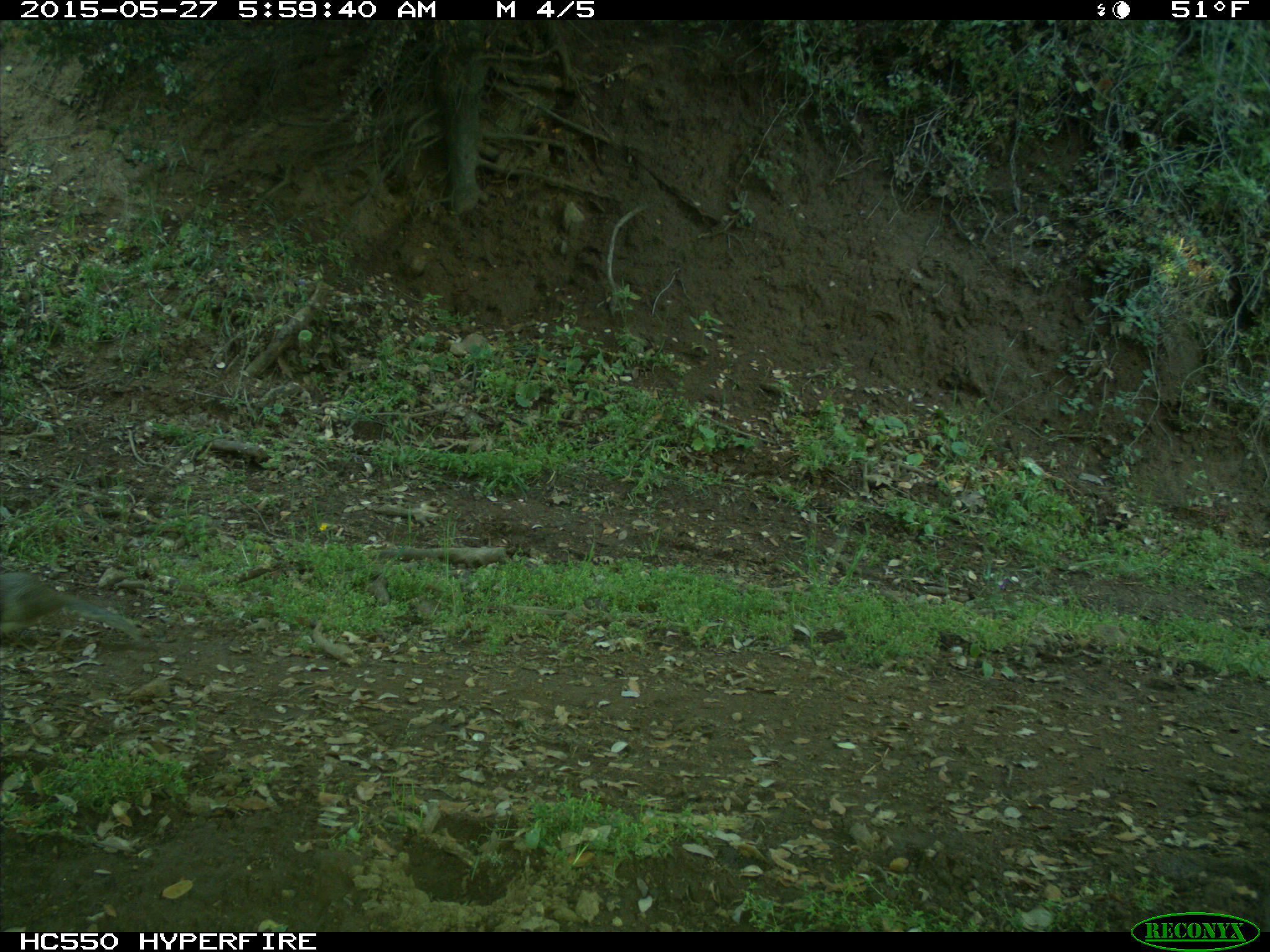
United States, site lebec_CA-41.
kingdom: Animalia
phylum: Chordata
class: Mammalia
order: Rodentia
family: Sciuridae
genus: Otospermophilus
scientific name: Otospermophilus beecheyi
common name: california ground squirrel